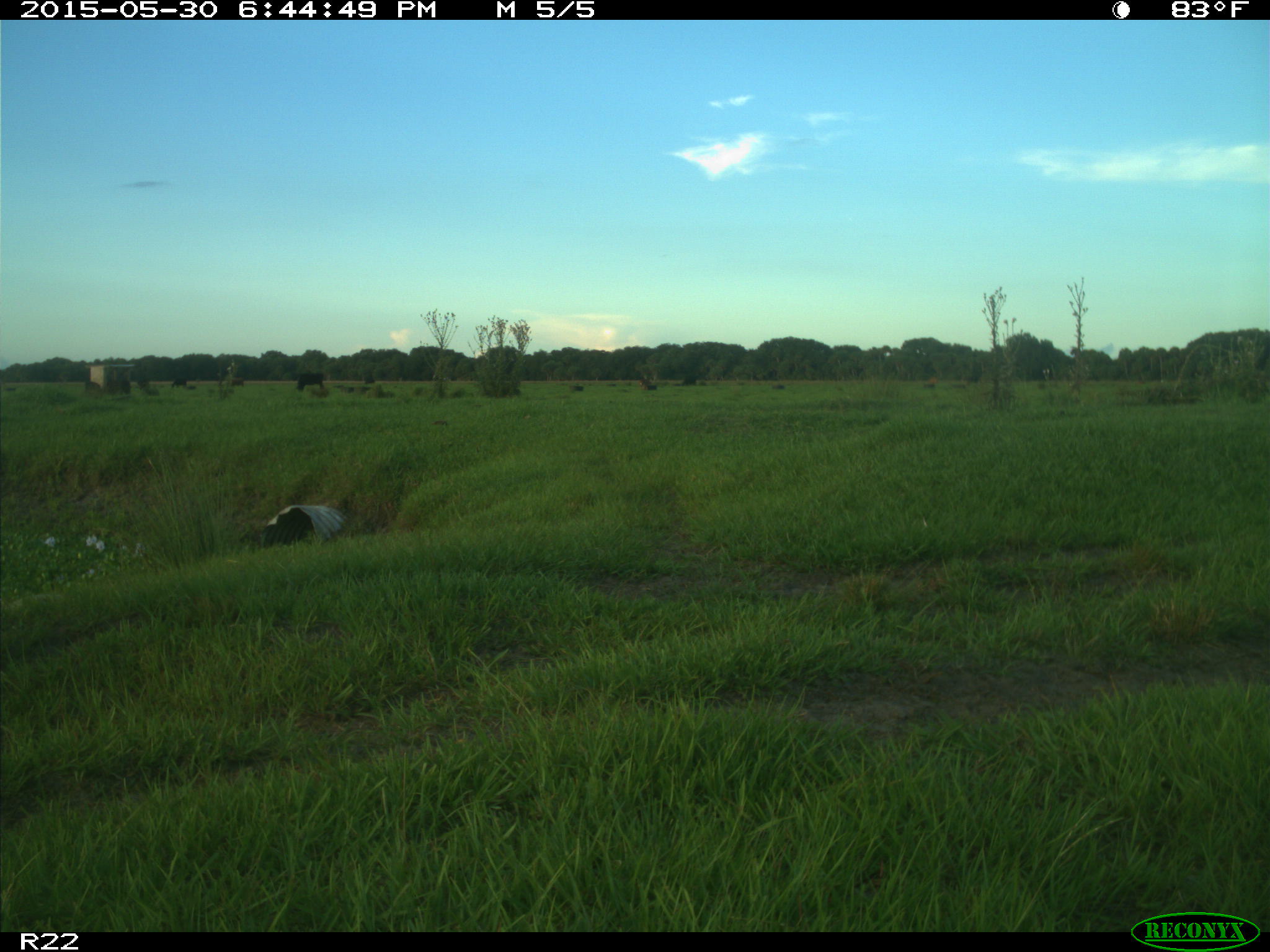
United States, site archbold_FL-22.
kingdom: Animalia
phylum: Chordata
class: Mammalia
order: Artiodactyla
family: Bovidae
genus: Bos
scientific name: Bos taurus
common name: domestic cow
Bos taurus (domestic cow).